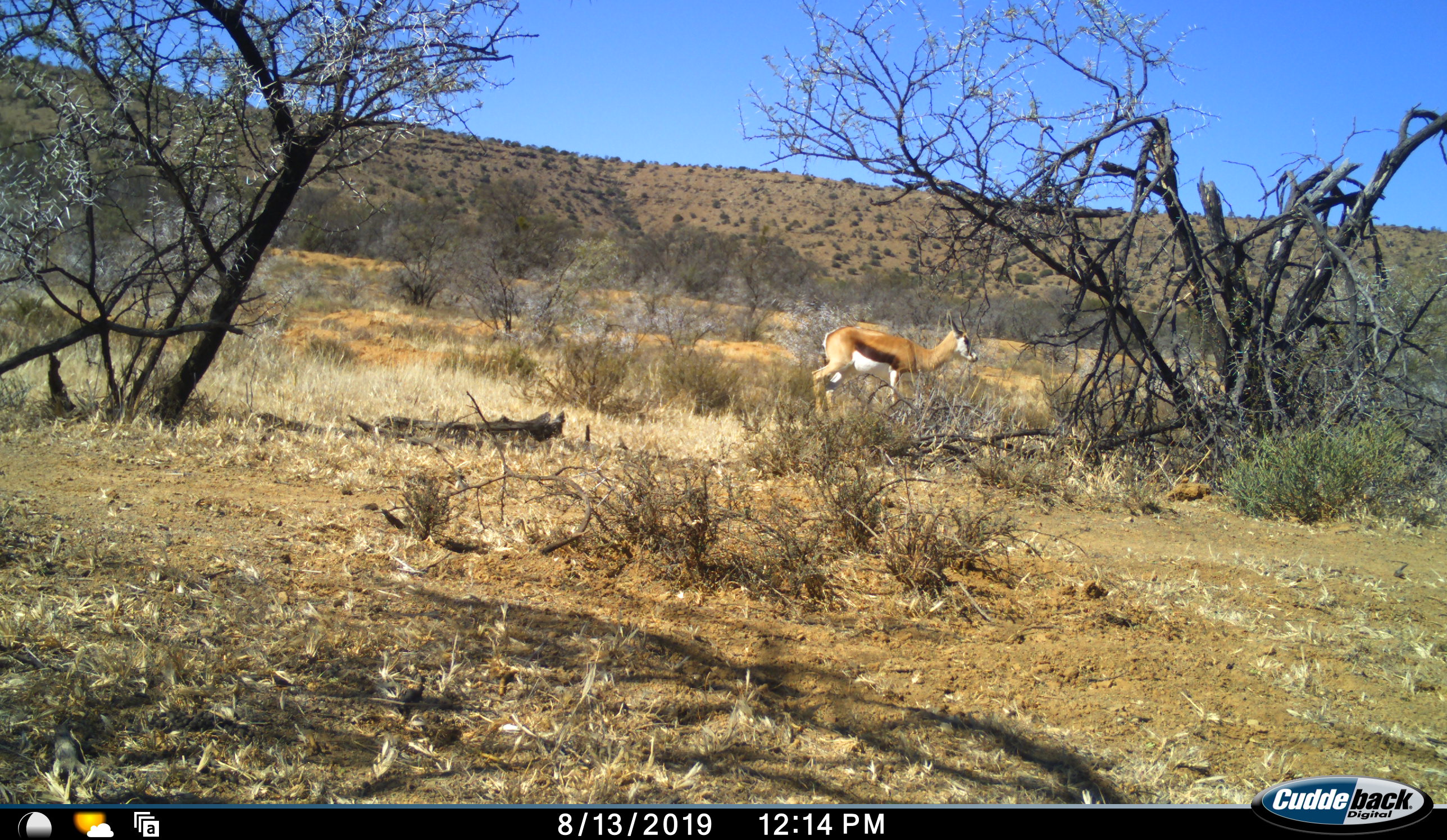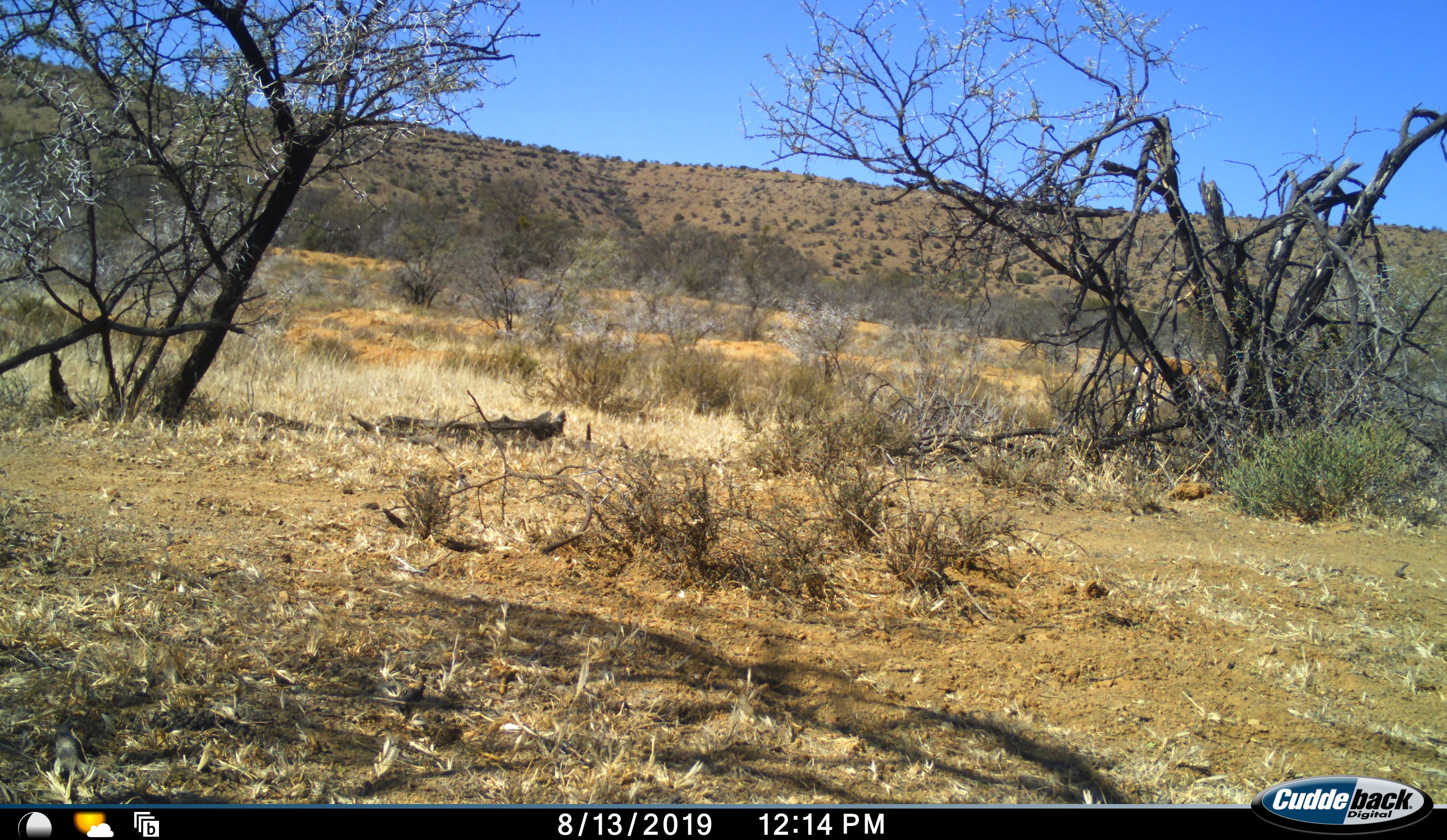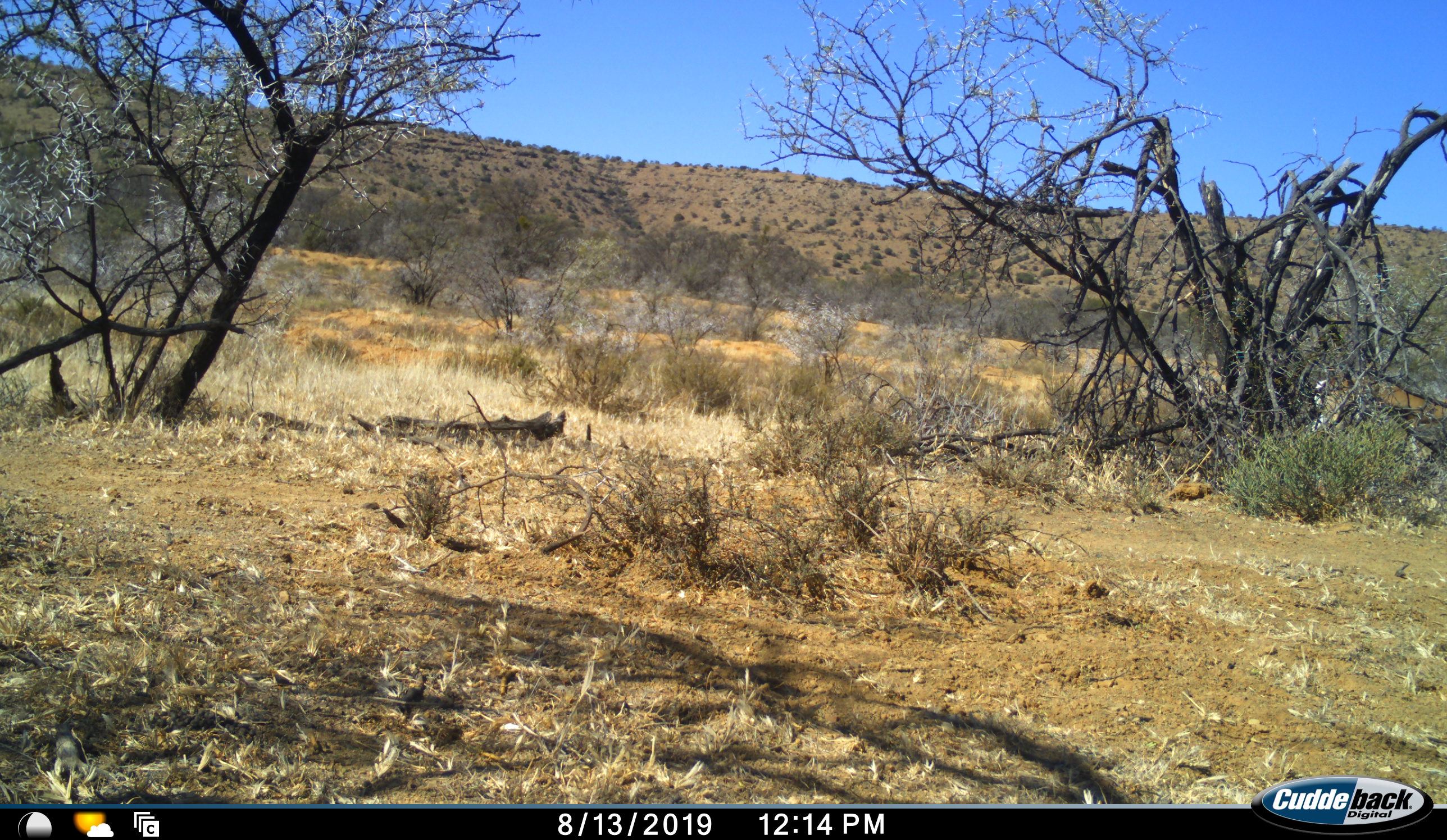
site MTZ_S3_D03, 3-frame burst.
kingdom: Animalia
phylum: Chordata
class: Mammalia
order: Artiodactyla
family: Bovidae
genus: Antidorcas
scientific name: Antidorcas marsupialis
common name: springbok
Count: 1.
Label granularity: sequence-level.